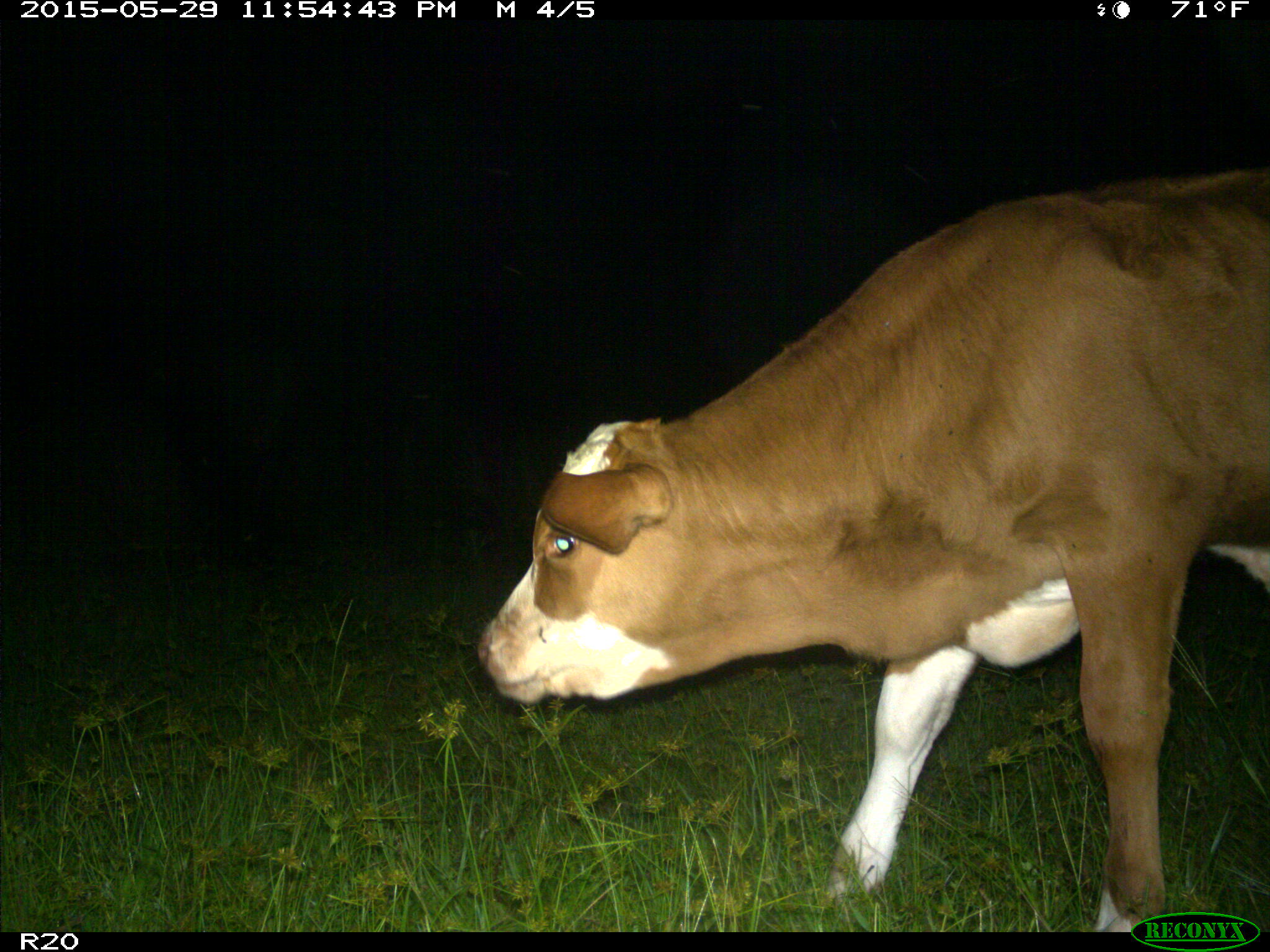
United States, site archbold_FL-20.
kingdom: Animalia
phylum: Chordata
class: Mammalia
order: Artiodactyla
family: Bovidae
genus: Bos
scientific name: Bos taurus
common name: domestic cow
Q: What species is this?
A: Bos taurus (domestic cow).